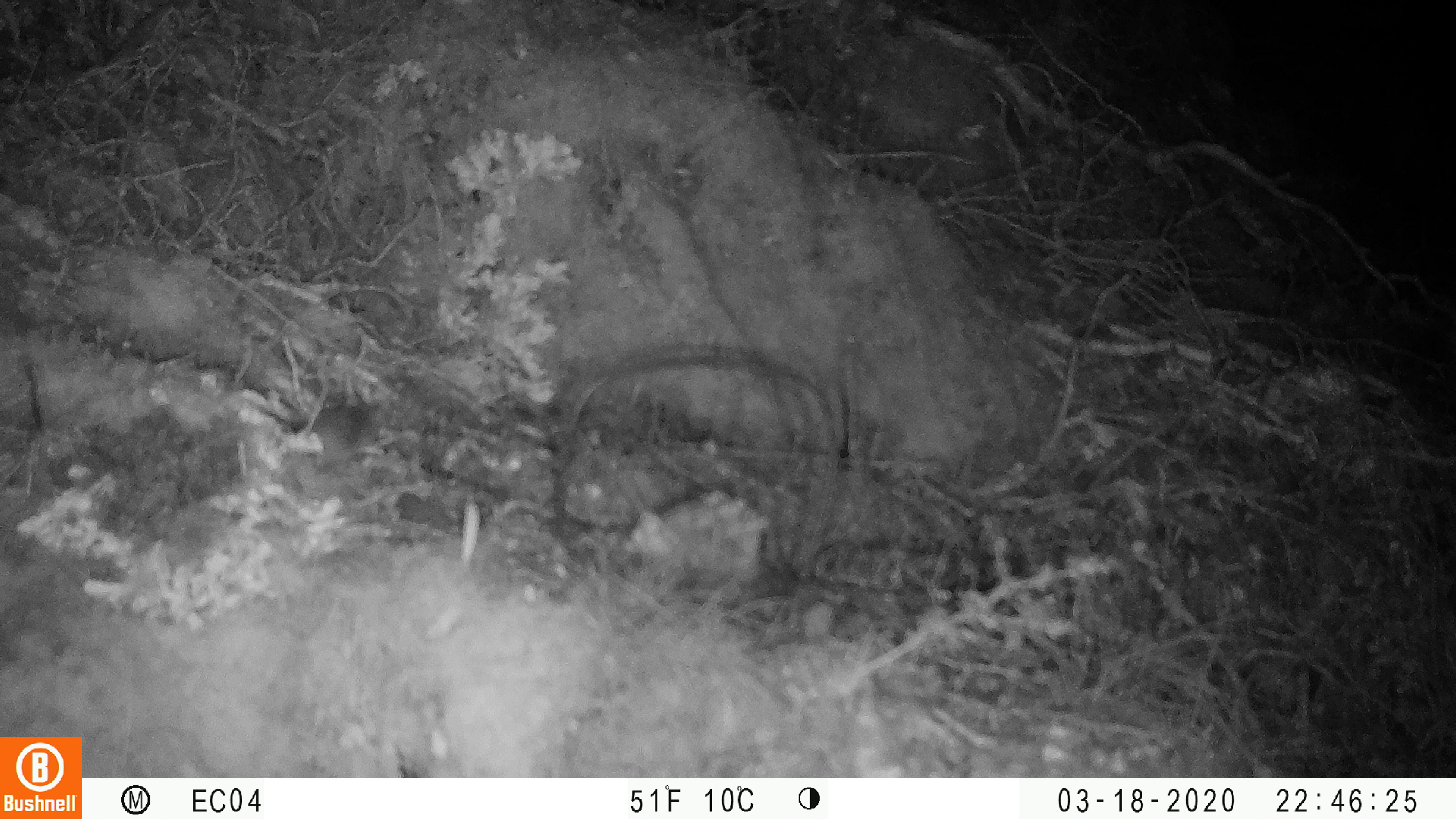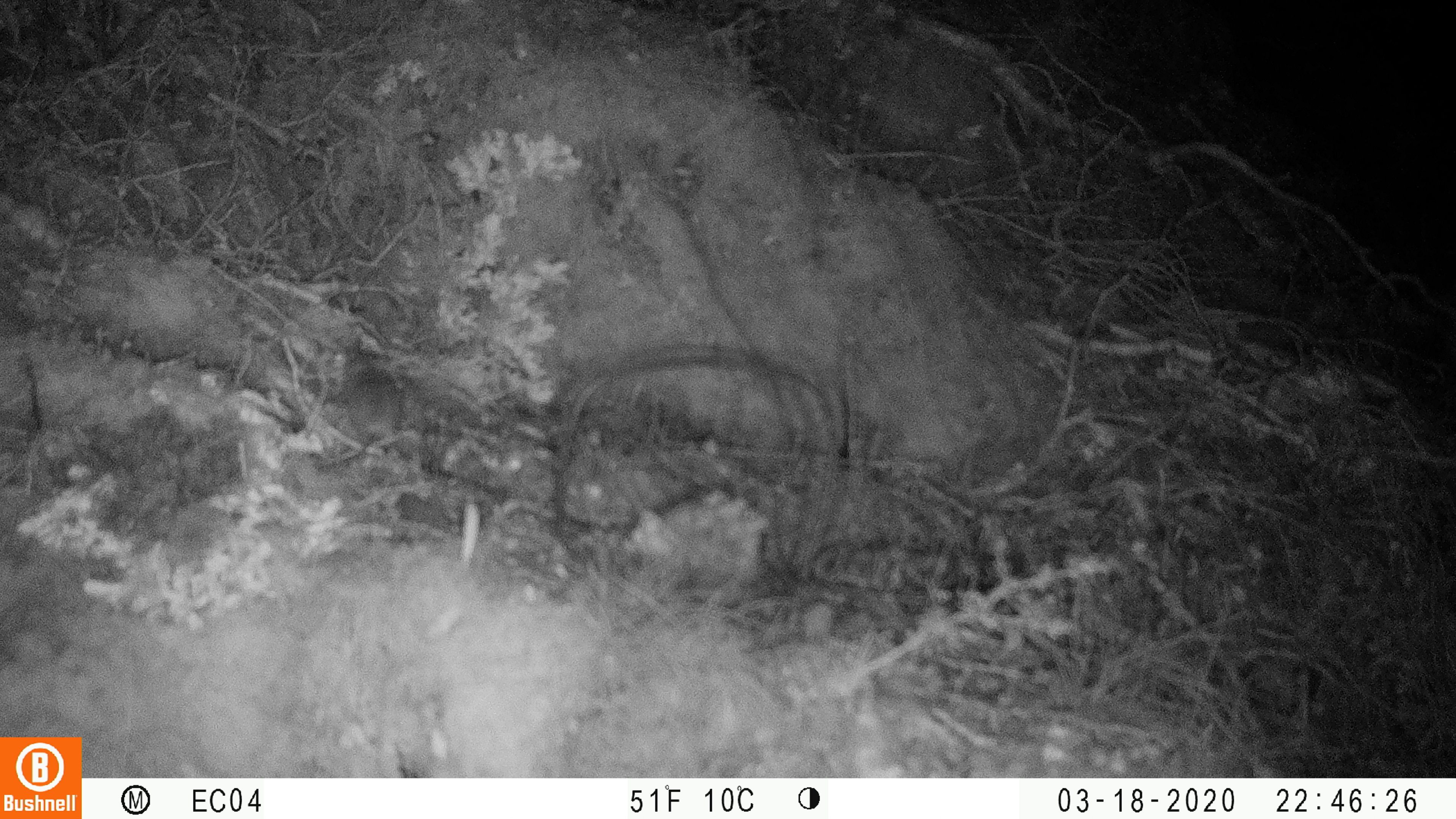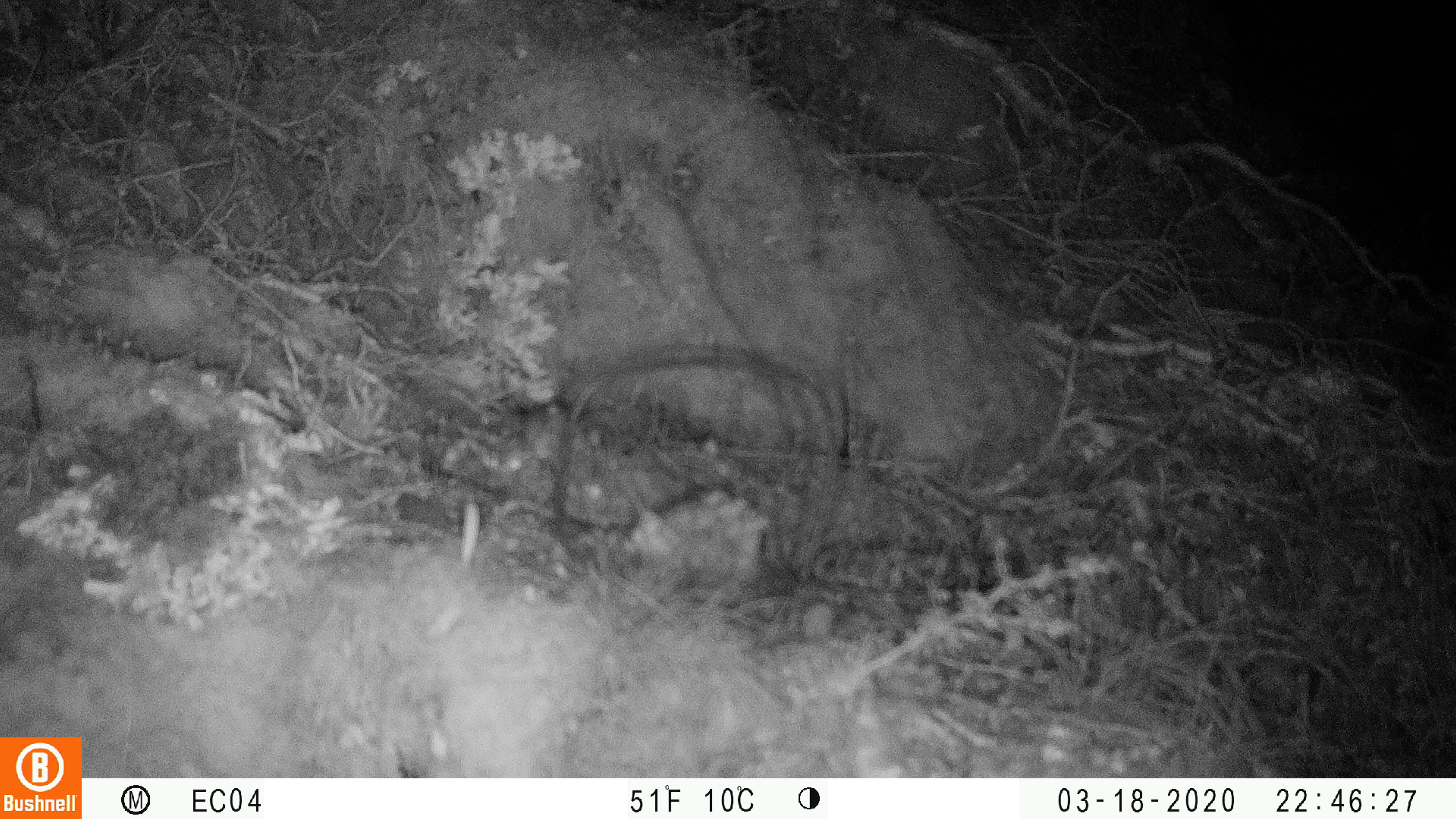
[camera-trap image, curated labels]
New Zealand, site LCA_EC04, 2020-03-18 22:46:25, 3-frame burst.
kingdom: Animalia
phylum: Chordata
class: Mammalia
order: Rodentia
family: Muridae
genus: Mus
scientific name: Mus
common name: mouse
Mouse (Mus).